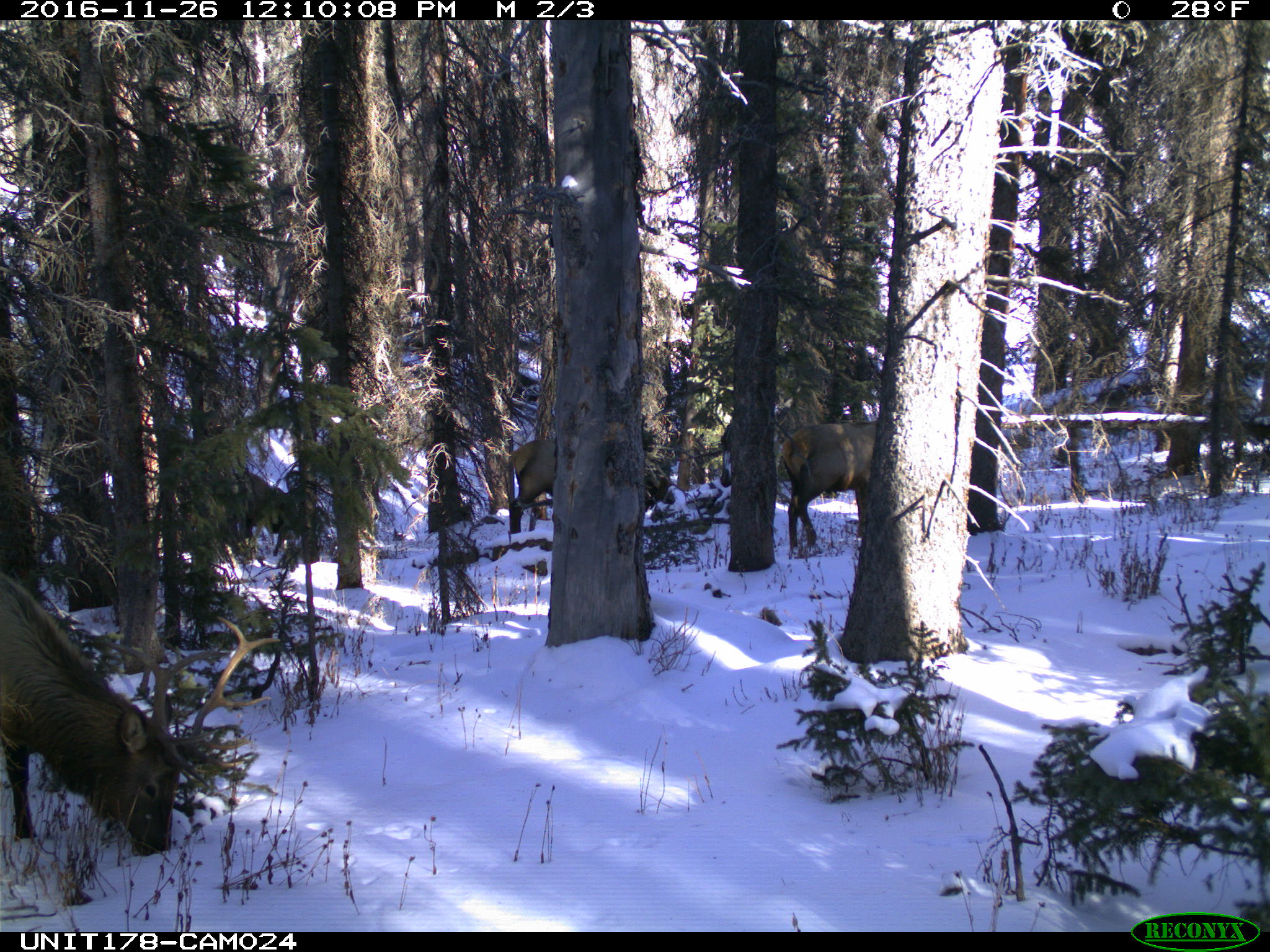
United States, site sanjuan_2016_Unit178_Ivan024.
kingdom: Animalia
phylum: Chordata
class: Mammalia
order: Artiodactyla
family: Cervidae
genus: Cervus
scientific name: Cervus elaphus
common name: red deer